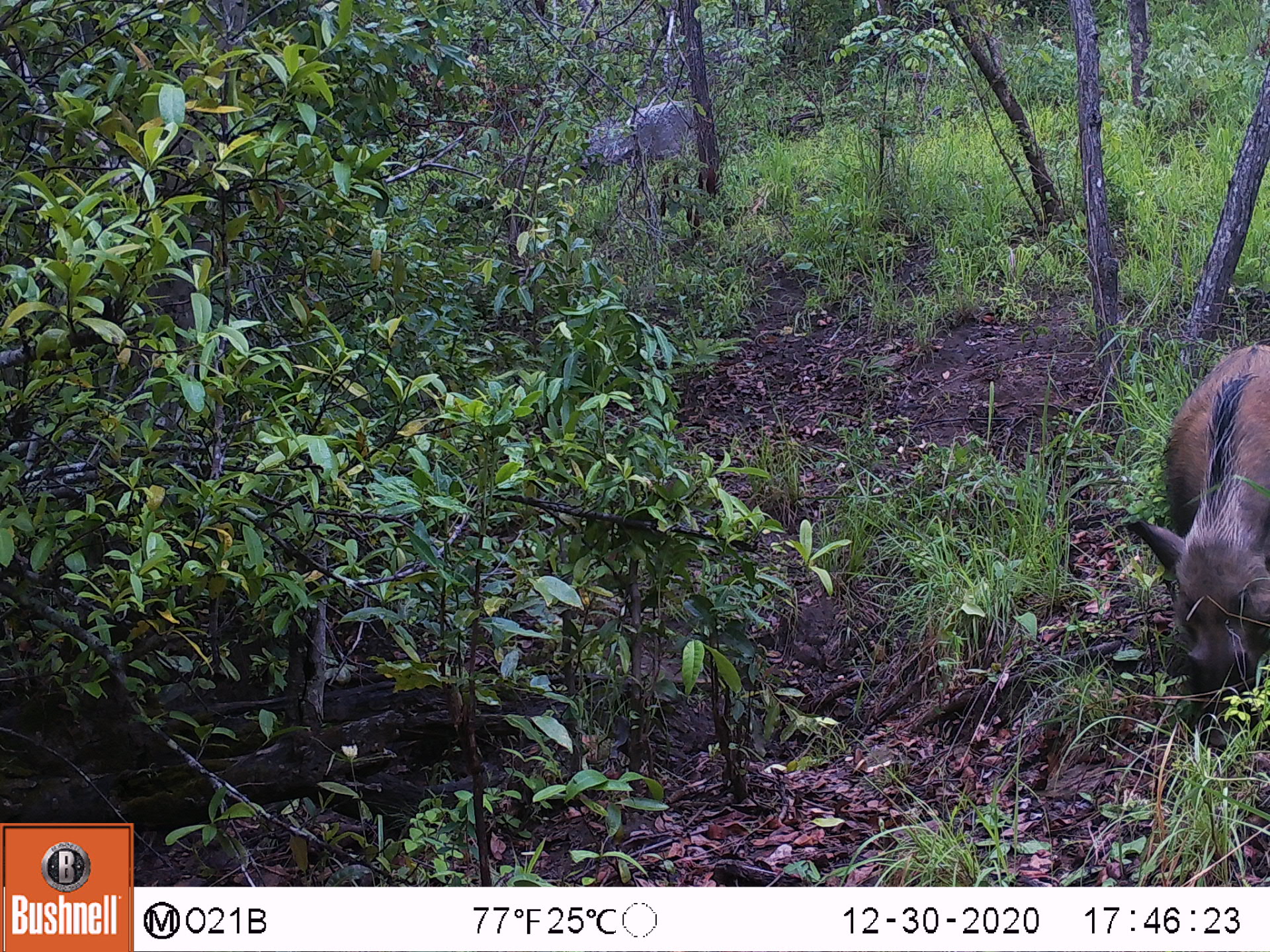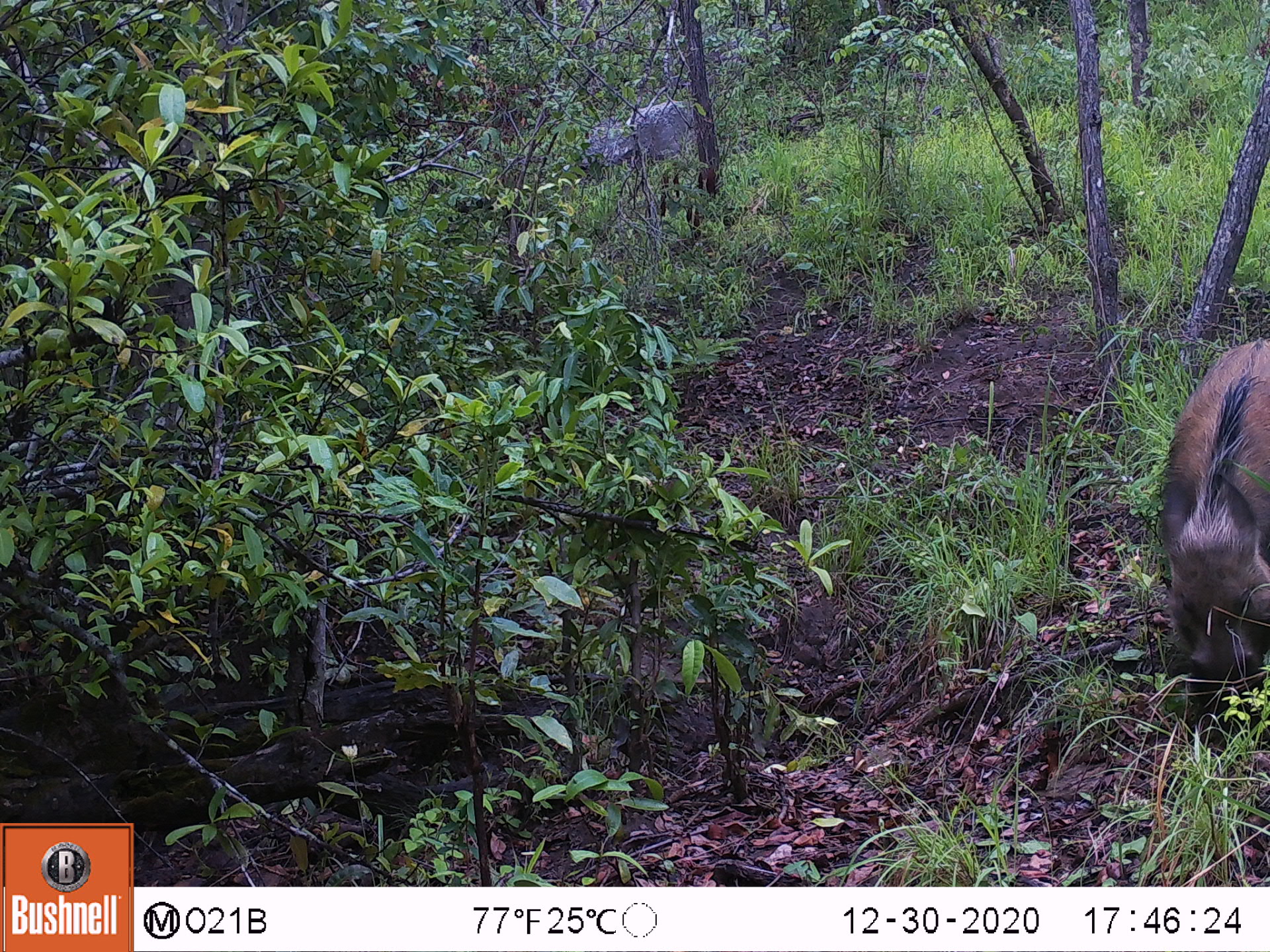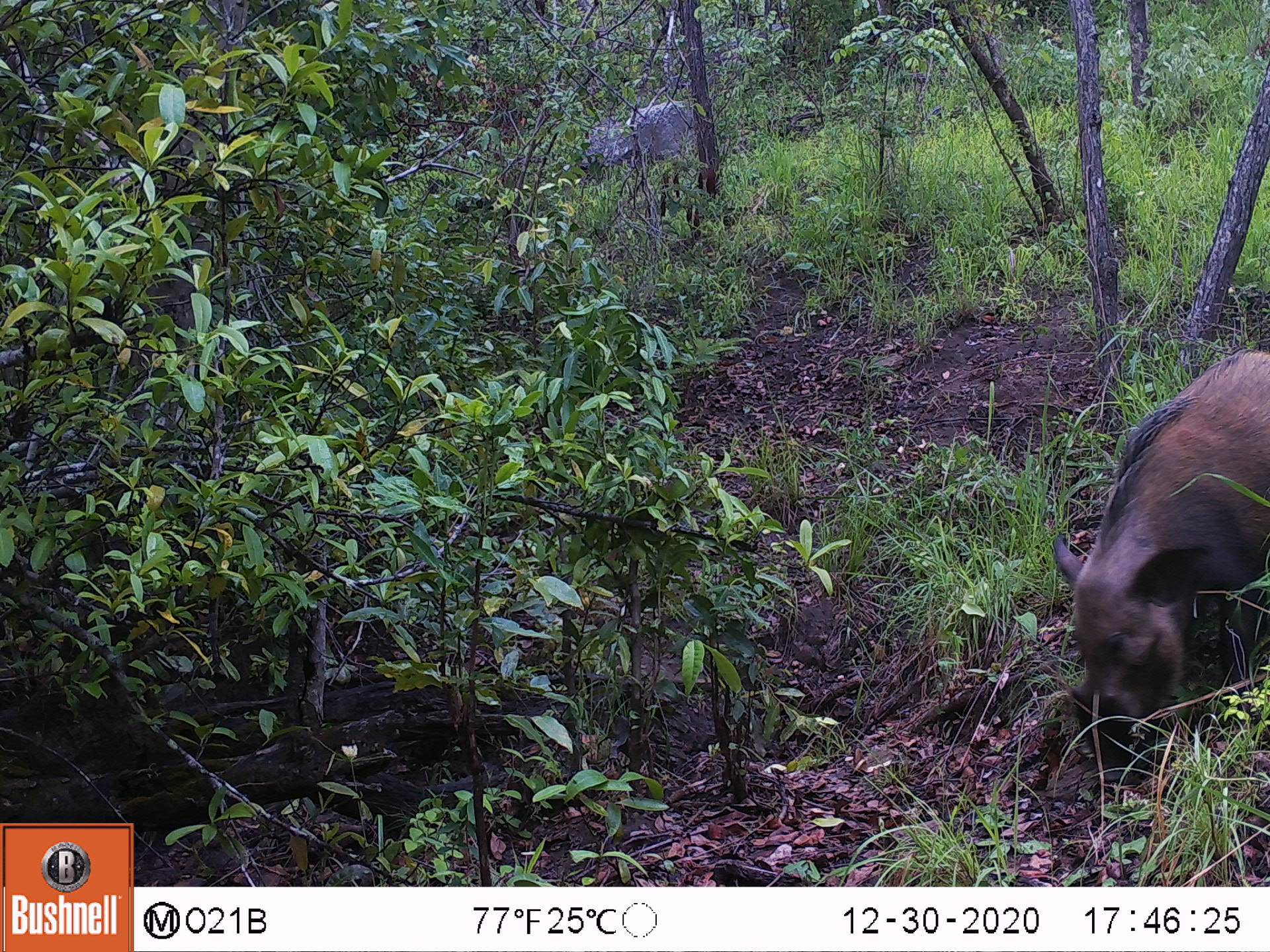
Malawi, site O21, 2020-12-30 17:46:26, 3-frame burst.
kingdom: Animalia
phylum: Chordata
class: Mammalia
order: Artiodactyla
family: Suidae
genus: Potamochoerus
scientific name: Potamochoerus larvatus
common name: bushpig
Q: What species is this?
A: Bushpig (Potamochoerus larvatus).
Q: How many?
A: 1.